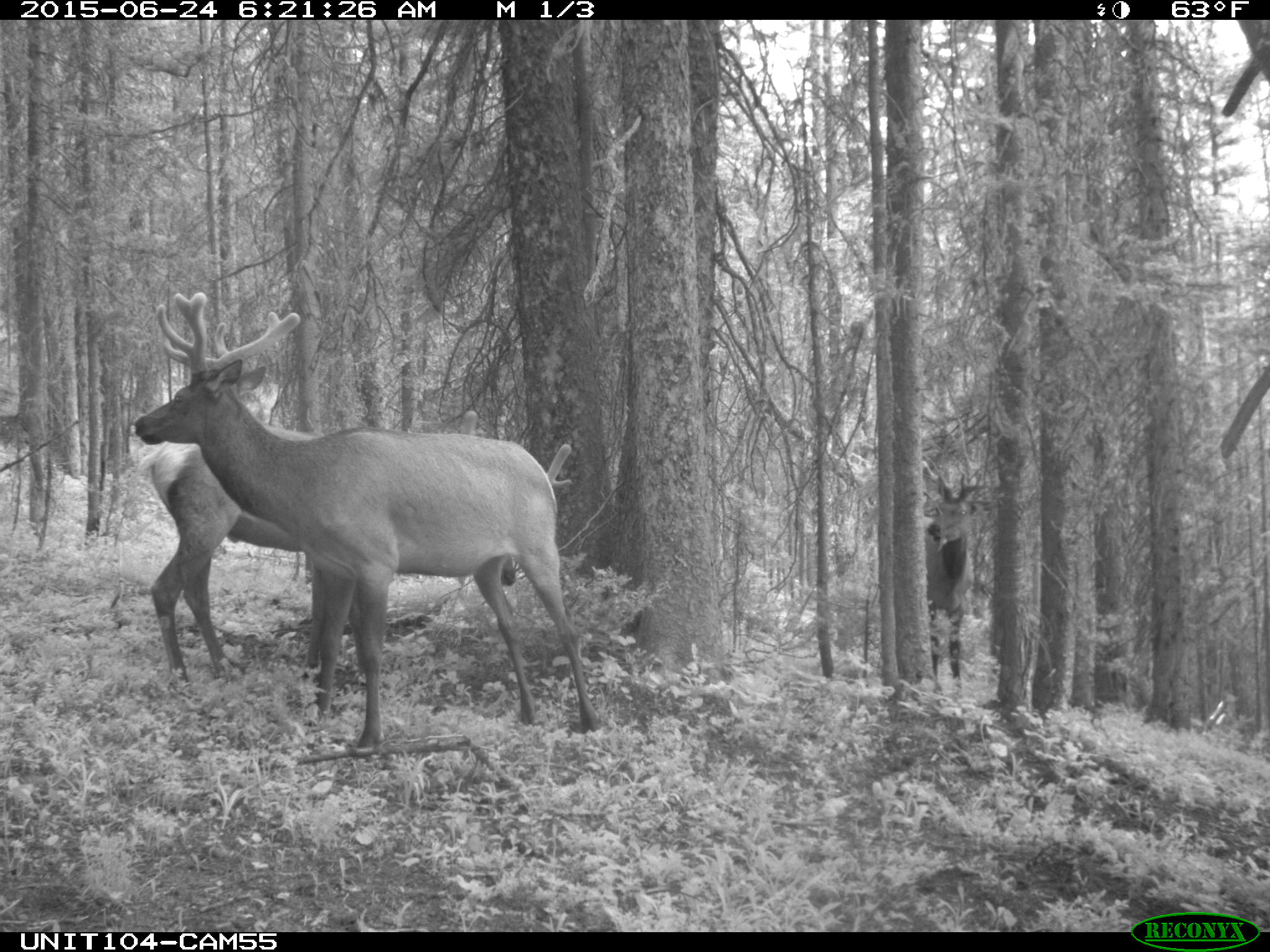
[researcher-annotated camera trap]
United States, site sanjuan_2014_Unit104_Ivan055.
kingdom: Animalia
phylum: Chordata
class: Mammalia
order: Artiodactyla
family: Cervidae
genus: Cervus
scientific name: Cervus elaphus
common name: red deer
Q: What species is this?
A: Cervus elaphus (red deer).